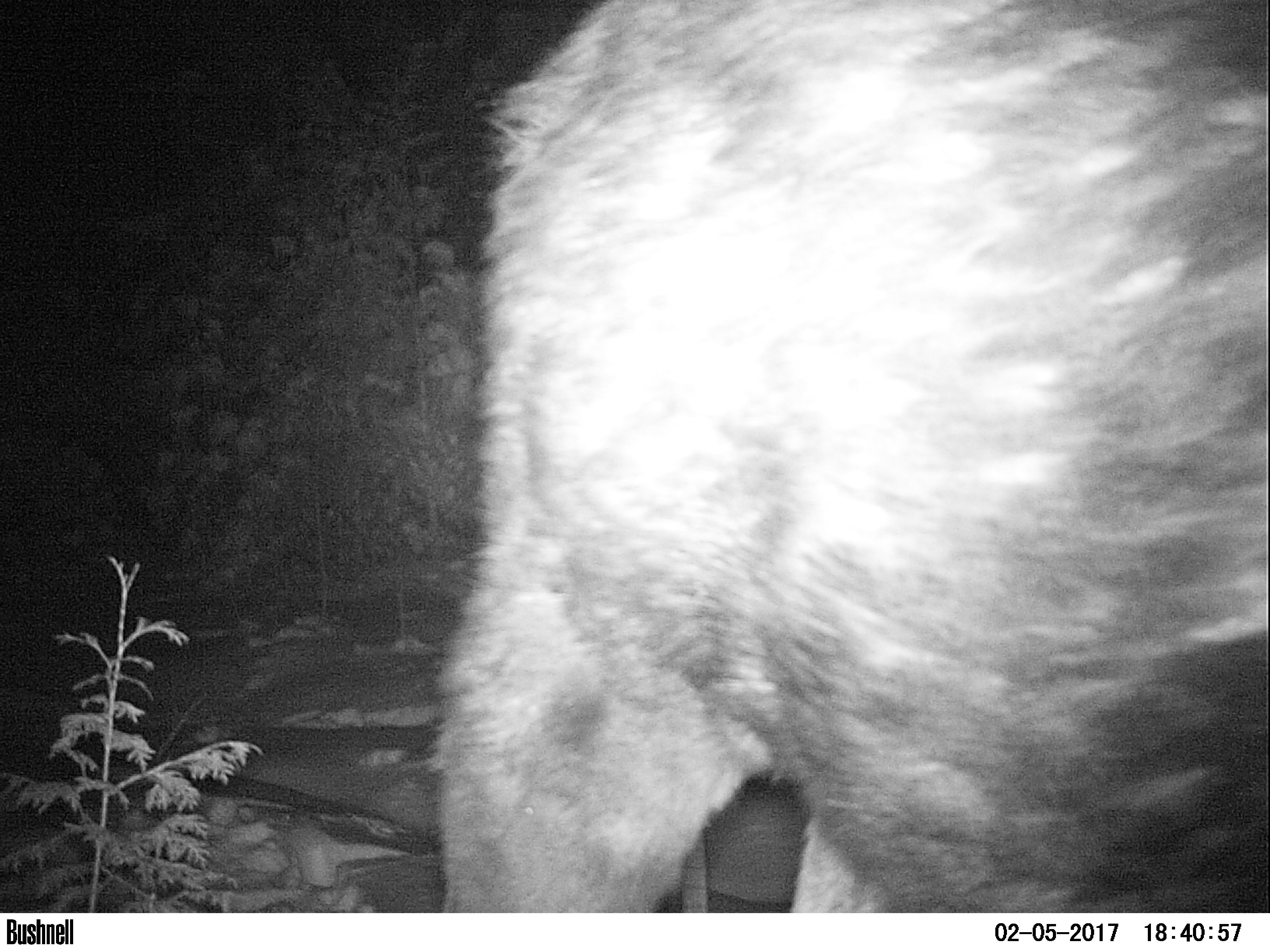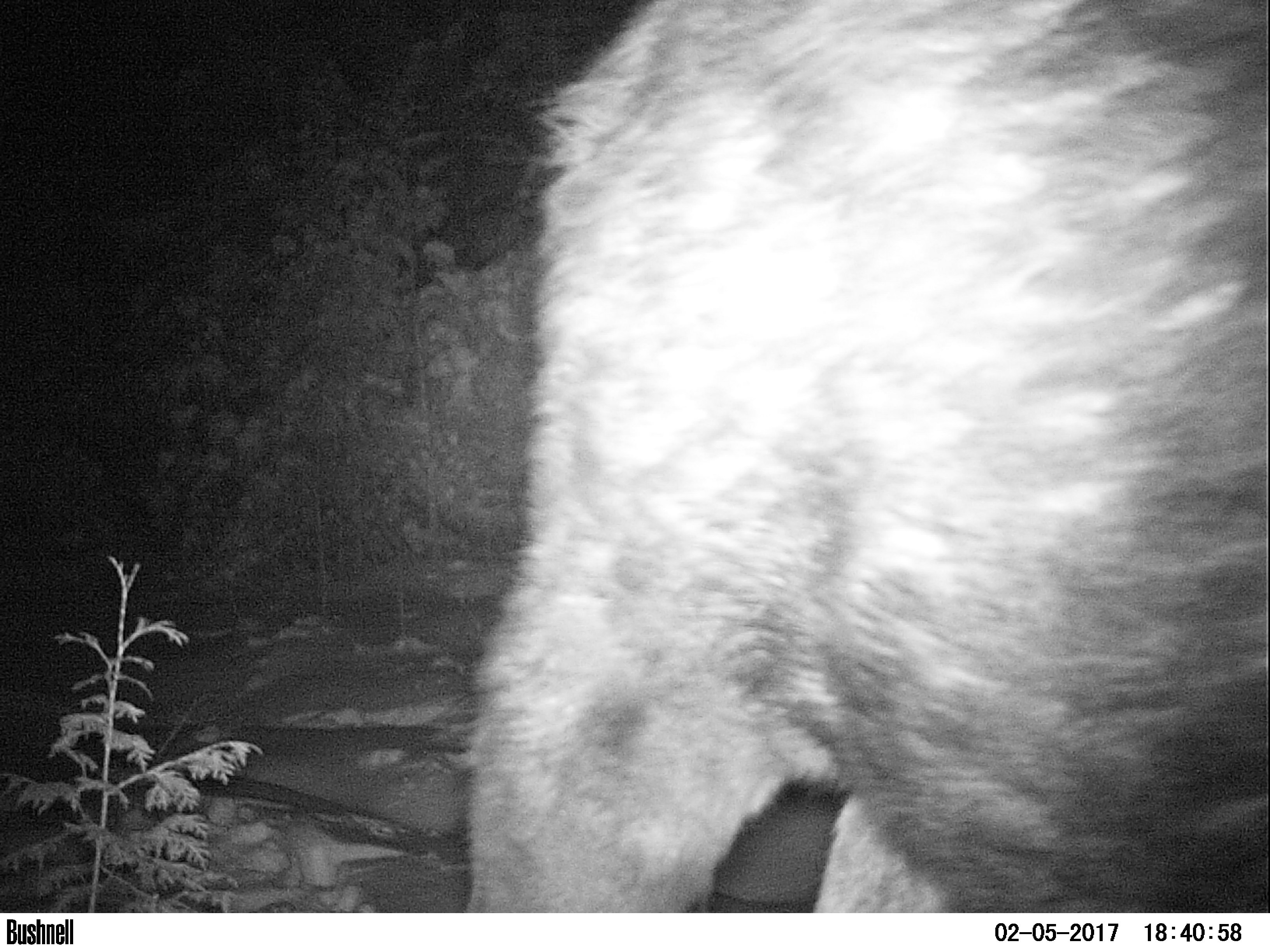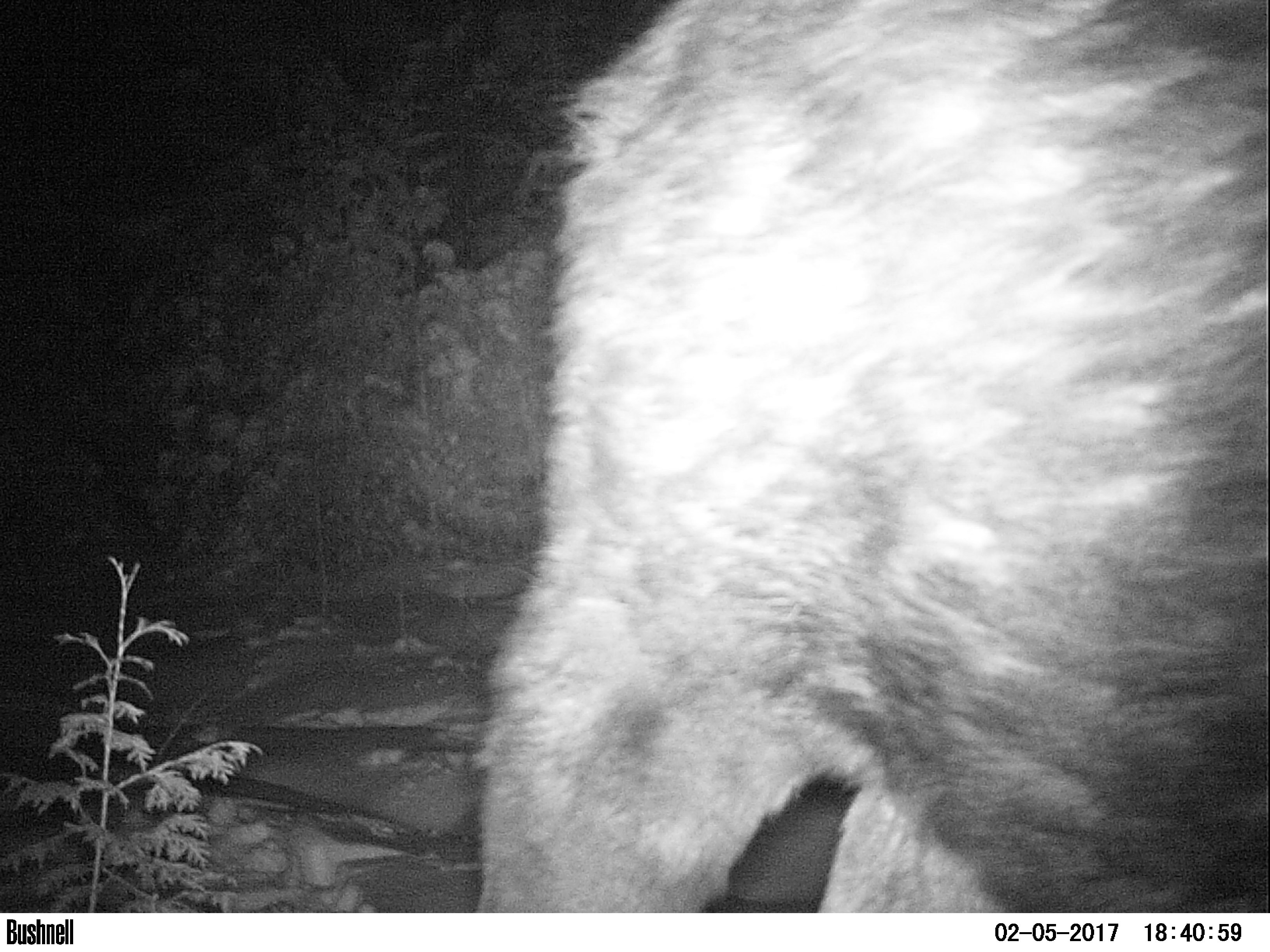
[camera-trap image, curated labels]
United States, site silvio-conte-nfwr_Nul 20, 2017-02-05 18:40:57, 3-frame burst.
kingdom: Animalia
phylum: Chordata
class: Mammalia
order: Artiodactyla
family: Cervidae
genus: Alces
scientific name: Alces alces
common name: moose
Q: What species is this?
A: Moose (Alces alces).